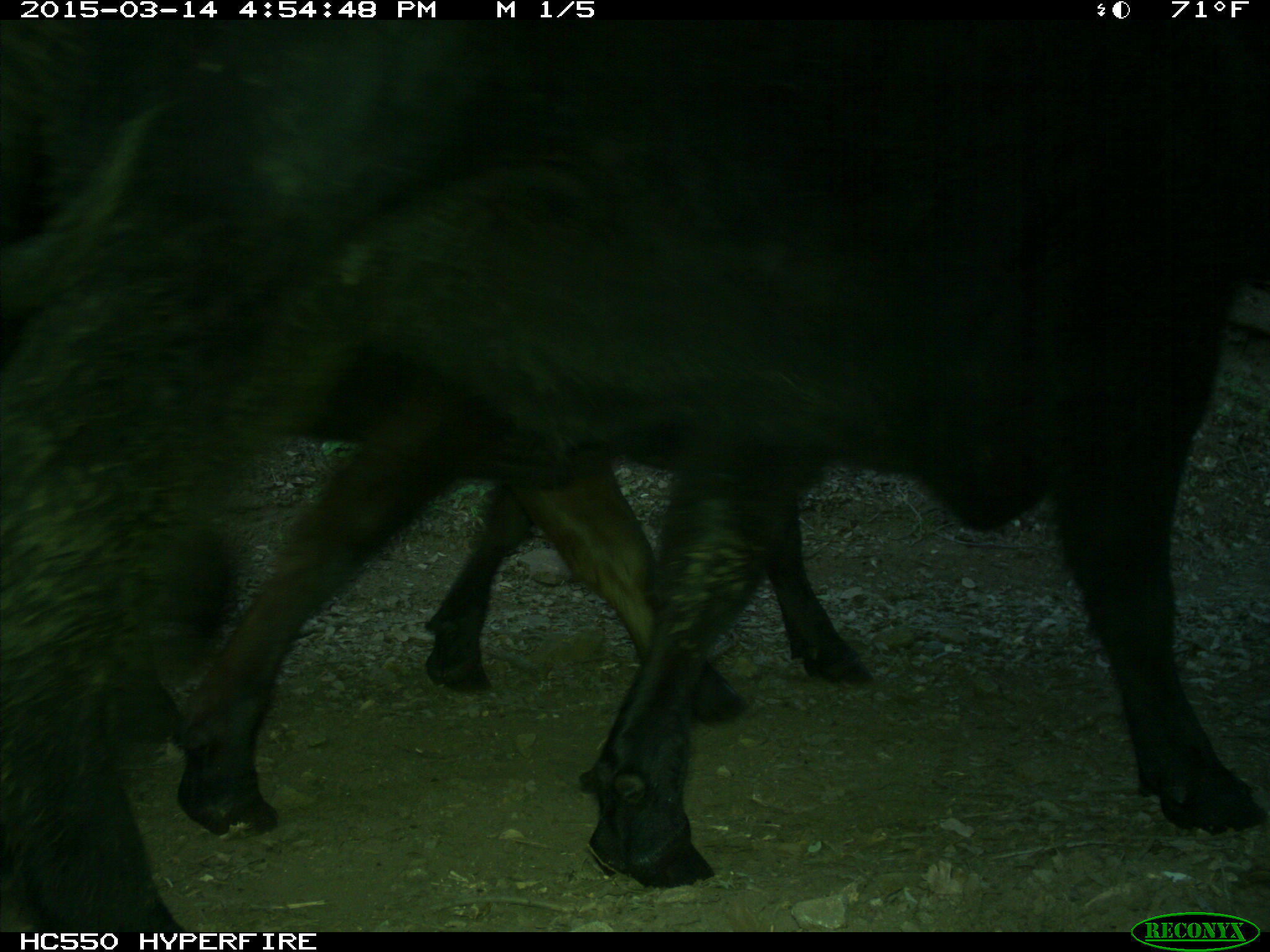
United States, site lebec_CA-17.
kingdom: Animalia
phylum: Chordata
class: Mammalia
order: Artiodactyla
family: Bovidae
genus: Bos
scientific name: Bos taurus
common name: domestic cow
Bos taurus (domestic cow).